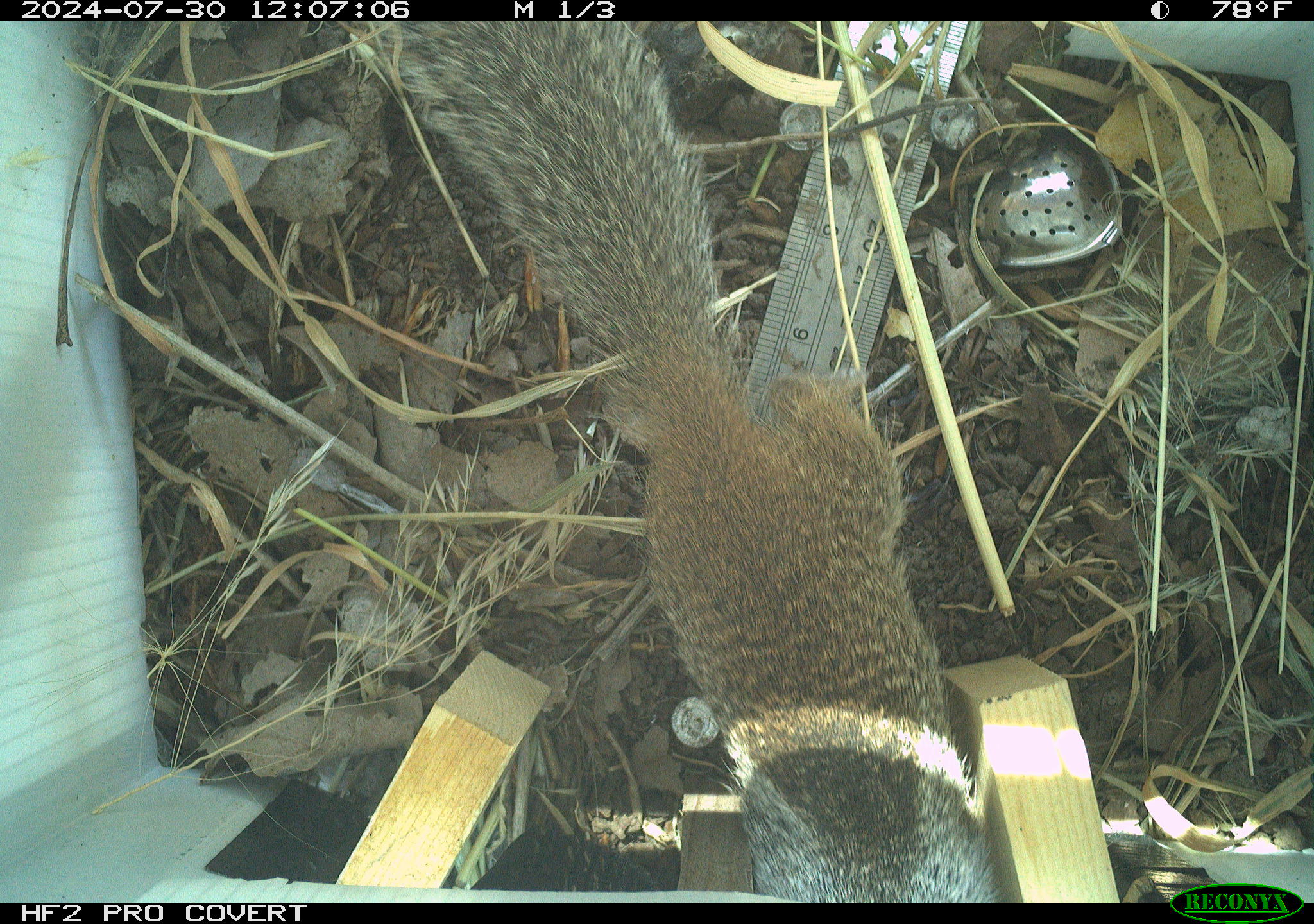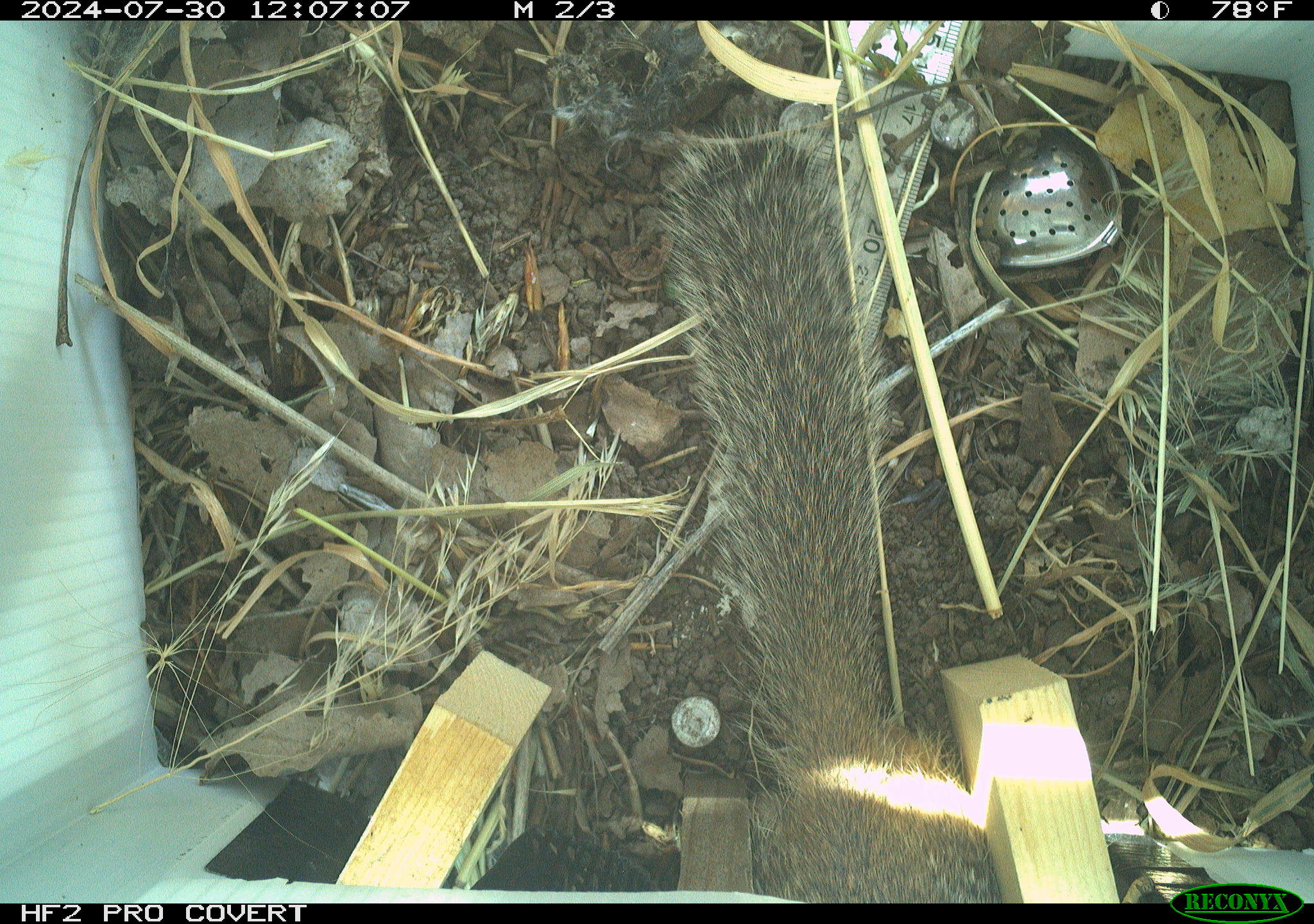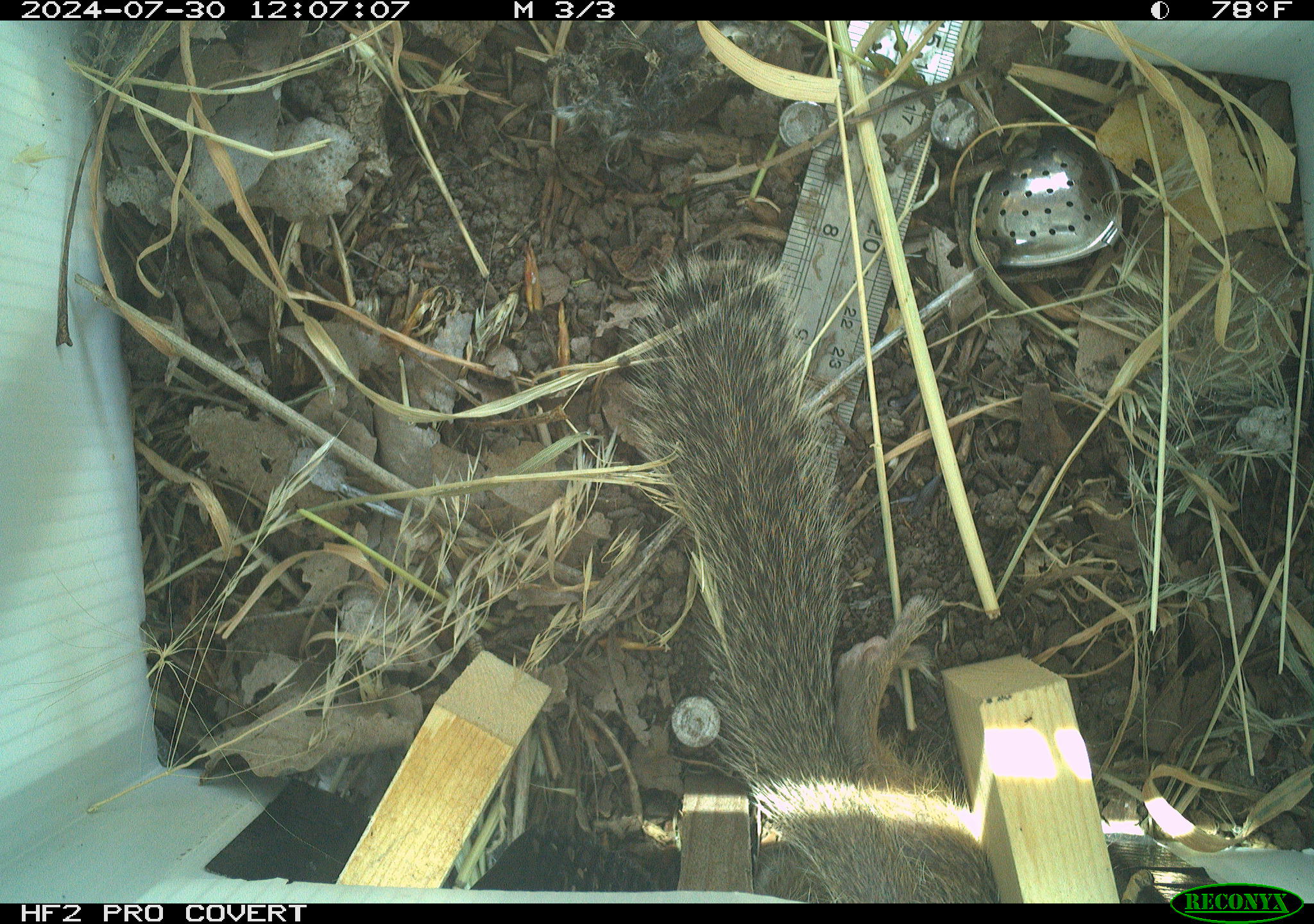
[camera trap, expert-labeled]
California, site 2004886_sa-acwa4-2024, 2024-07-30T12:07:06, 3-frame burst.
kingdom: Animalia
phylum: Chordata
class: Mammalia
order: Rodentia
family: Sciuridae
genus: Otospermophilus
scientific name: Otospermophilus beecheyi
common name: california ground squirrel